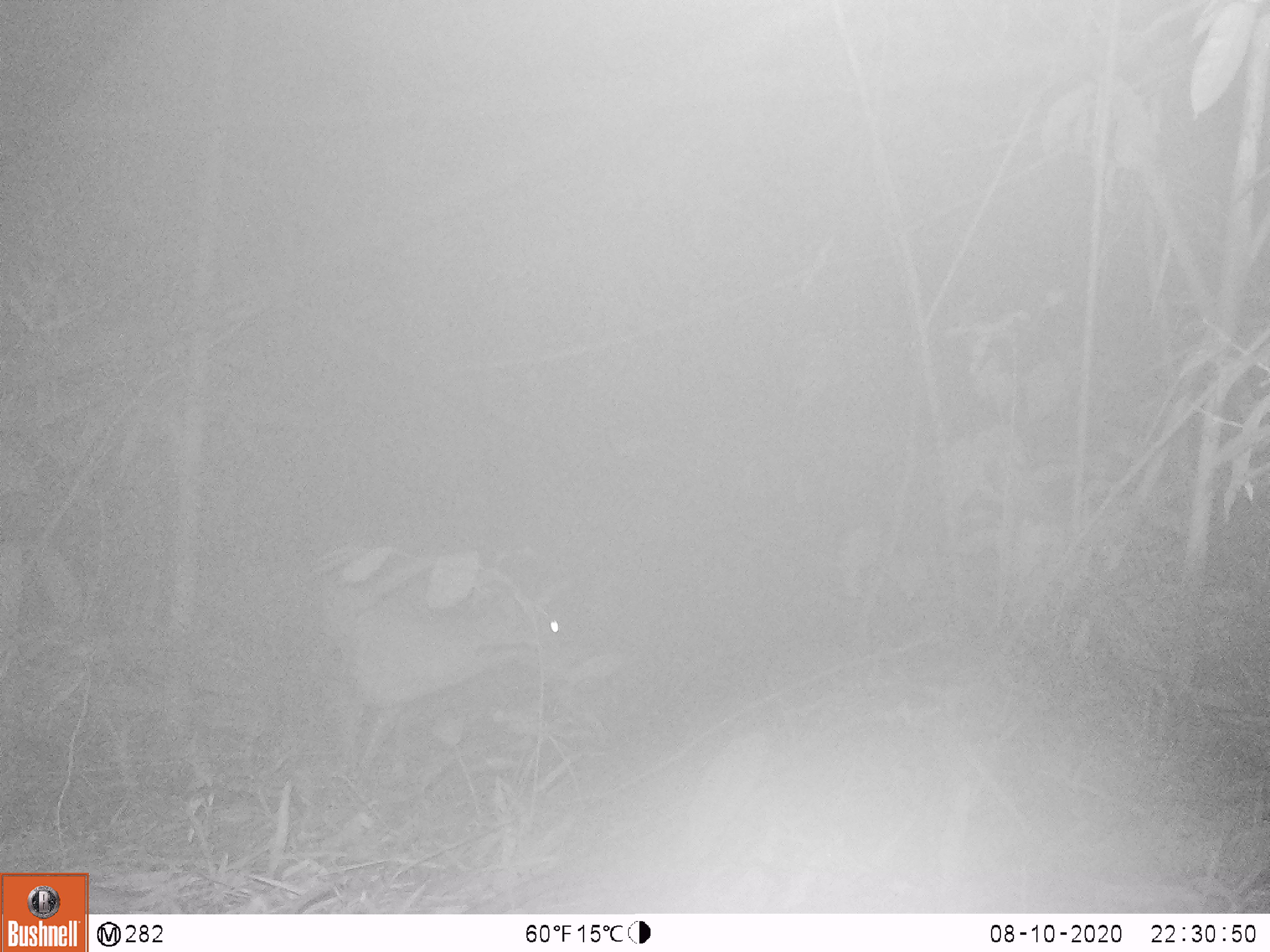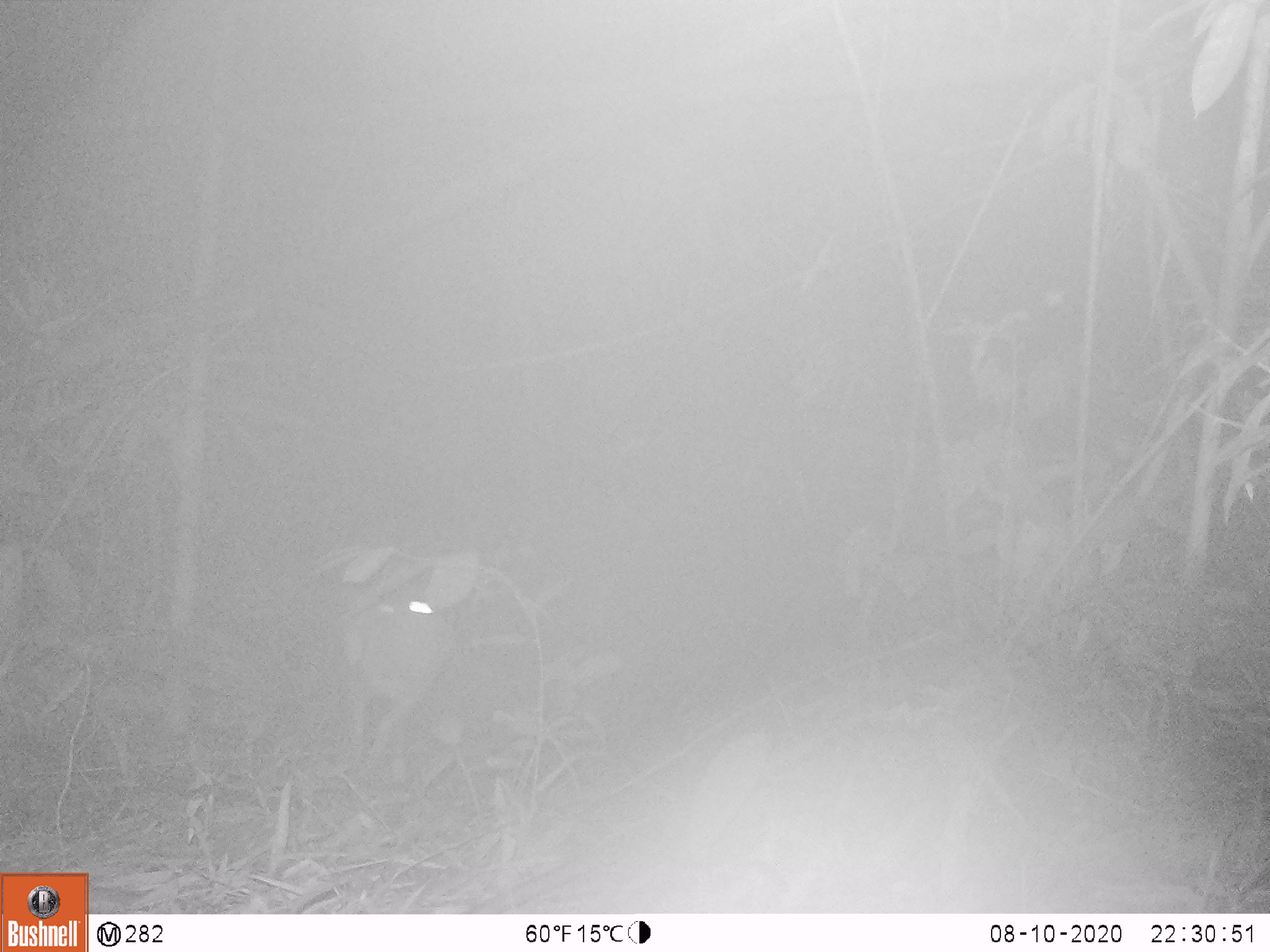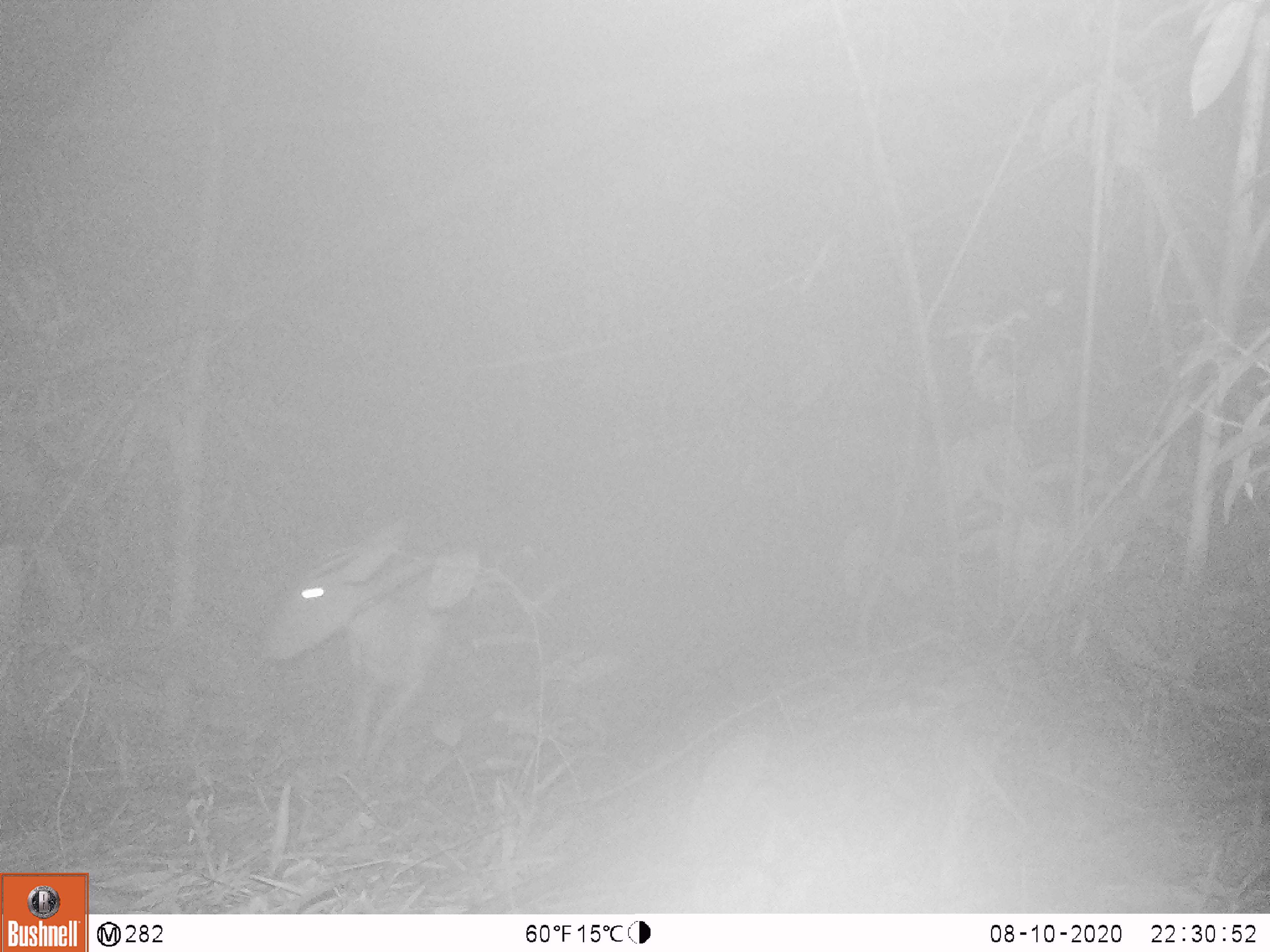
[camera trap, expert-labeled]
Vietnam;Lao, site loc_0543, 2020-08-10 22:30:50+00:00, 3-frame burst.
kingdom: Animalia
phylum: Chordata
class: Mammalia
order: Artiodactyla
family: Cervidae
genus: Muntiacus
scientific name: Muntiacus vuquangensis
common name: large-antlered muntjac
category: large antlered muntjac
Large antlered muntjac (large-antlered muntjac) (Muntiacus vuquangensis). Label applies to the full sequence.